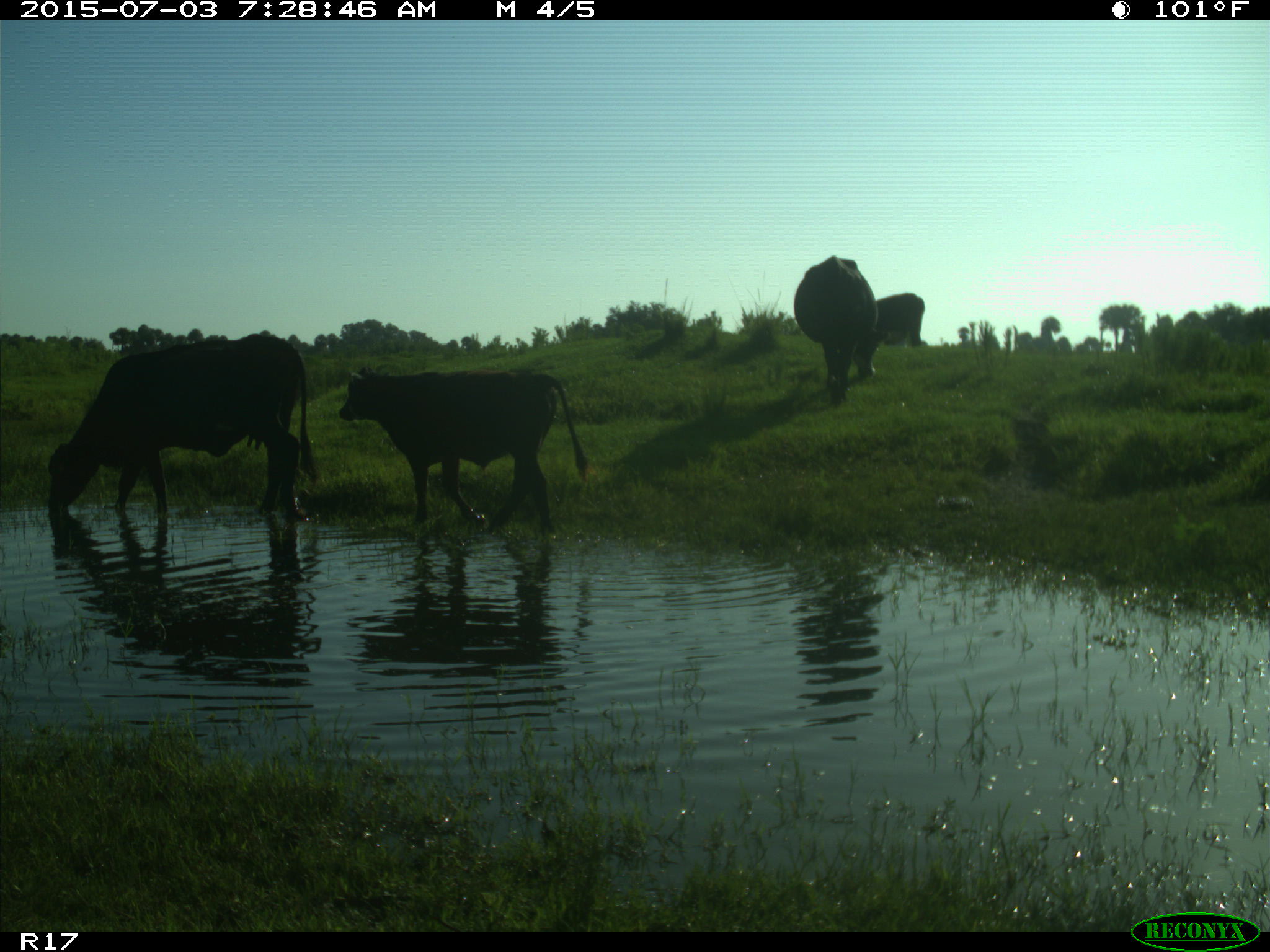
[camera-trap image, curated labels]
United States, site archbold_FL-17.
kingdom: Animalia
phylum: Chordata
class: Mammalia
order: Artiodactyla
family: Bovidae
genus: Bos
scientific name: Bos taurus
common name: domestic cow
Bos taurus (domestic cow).